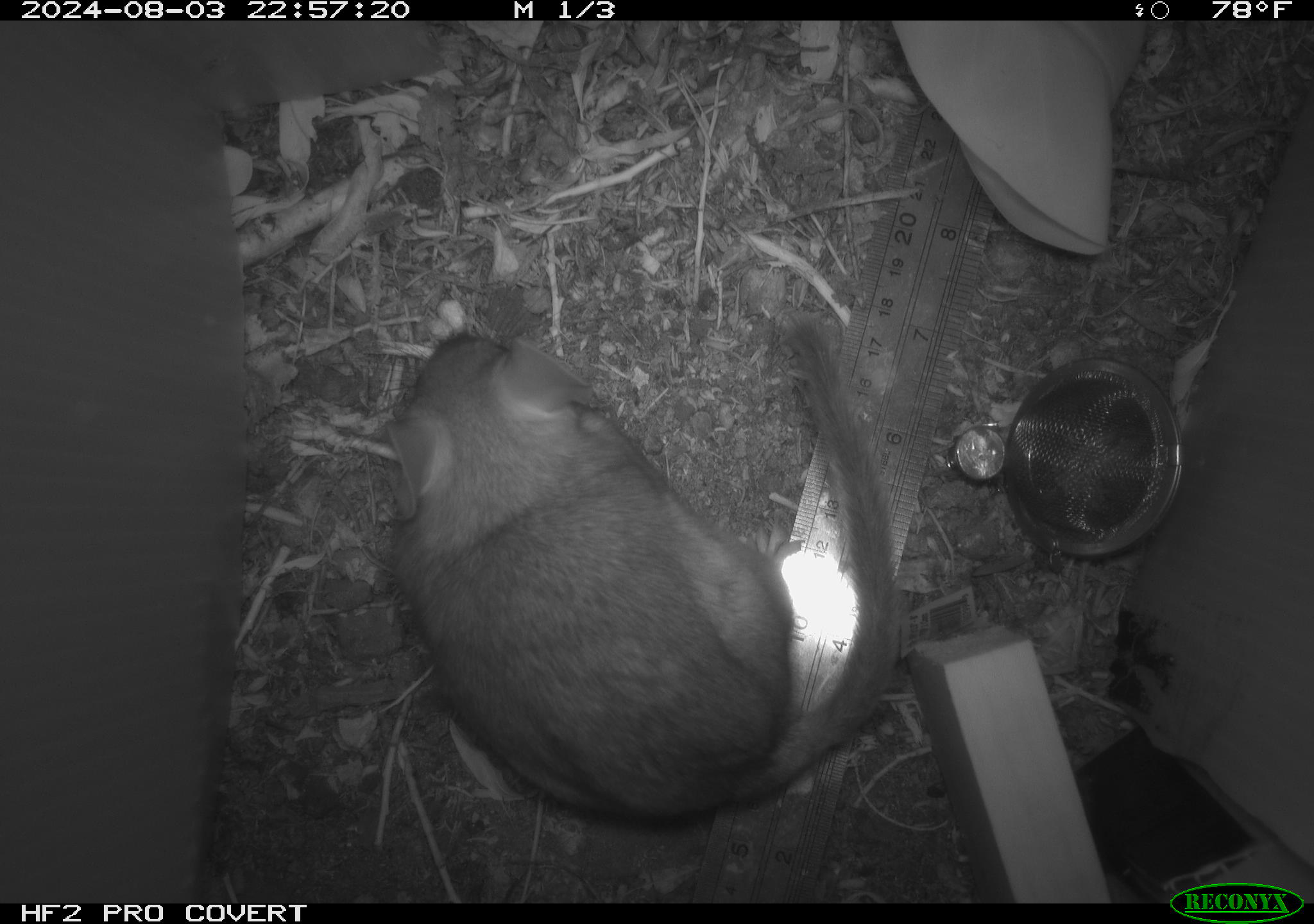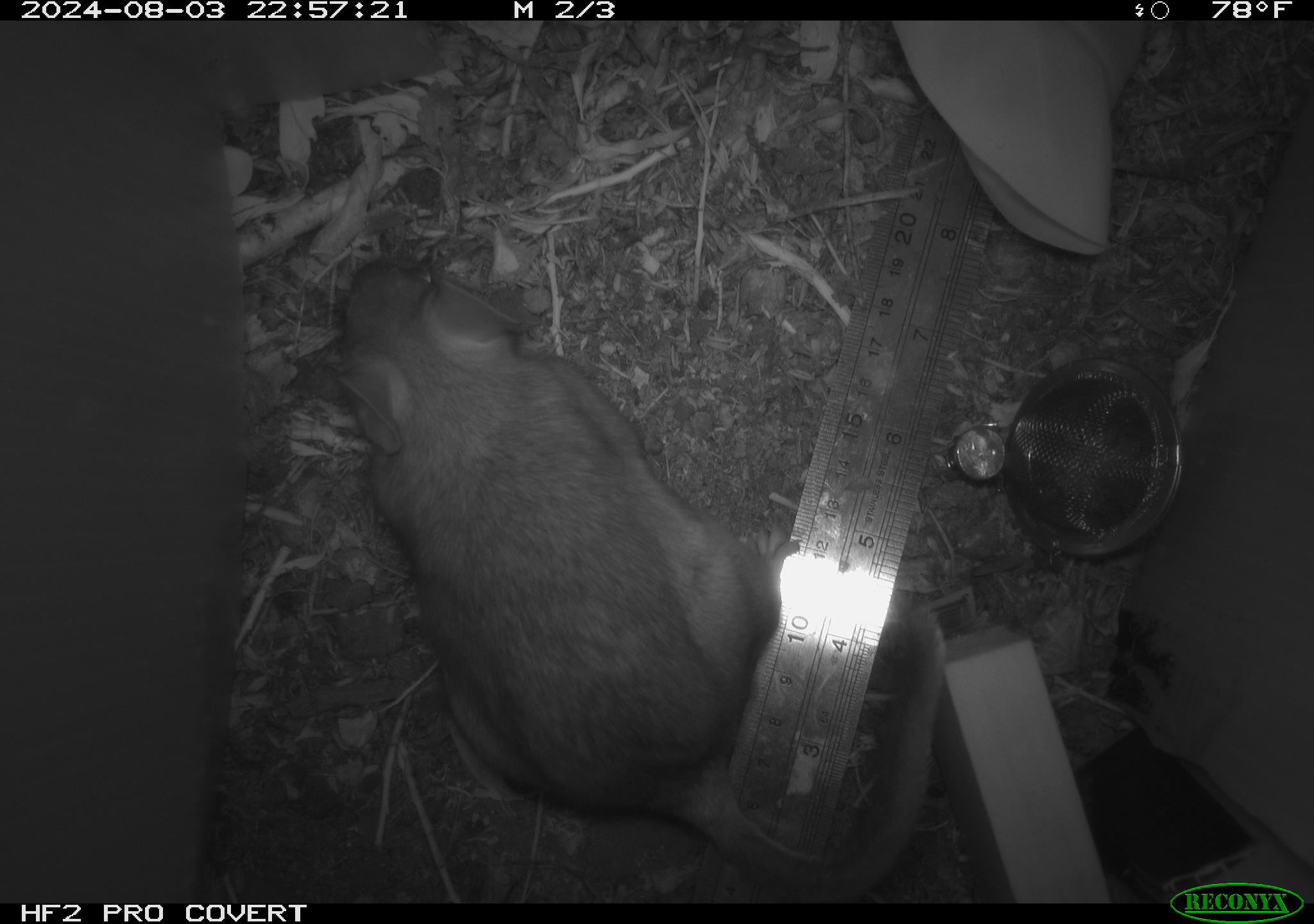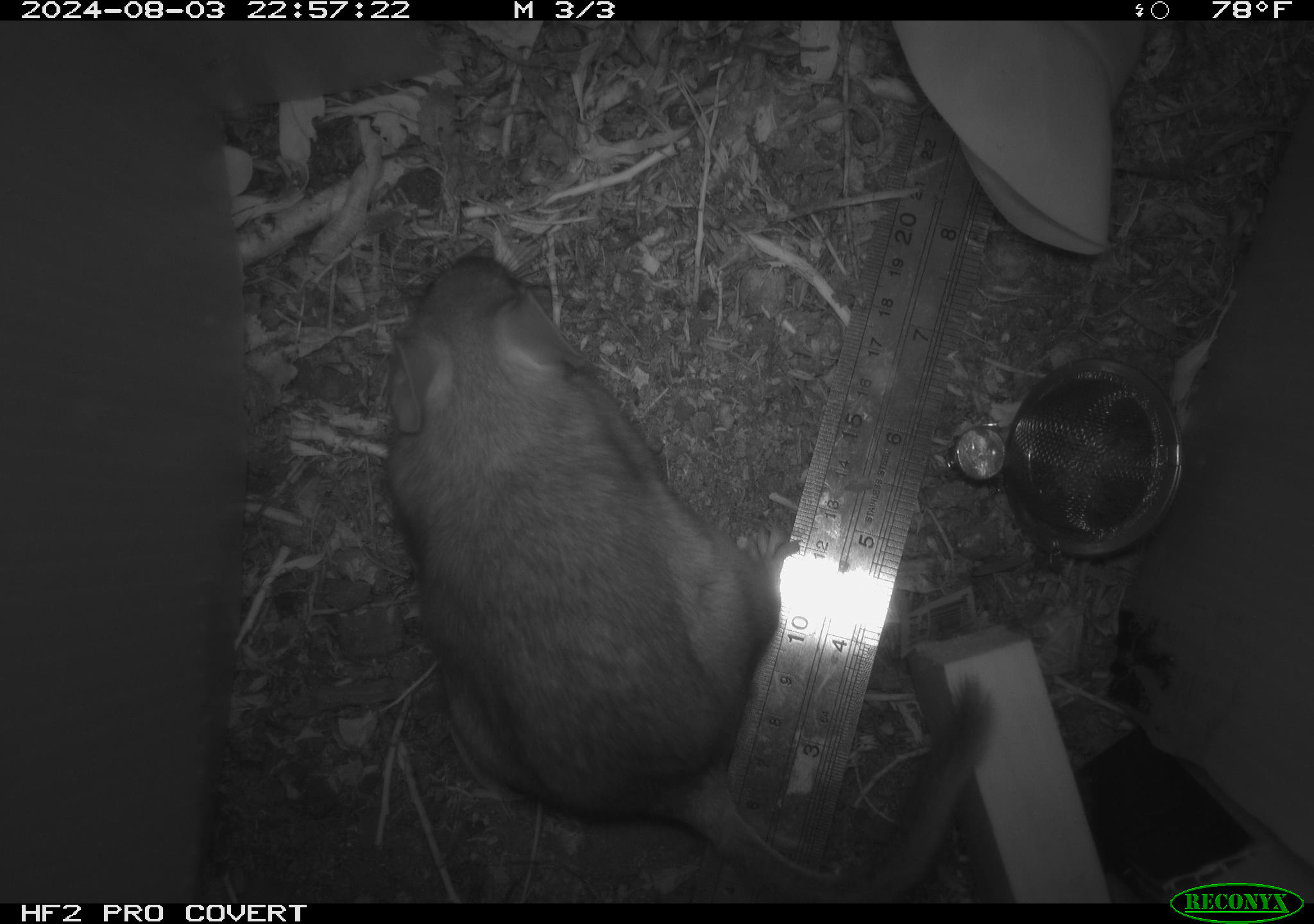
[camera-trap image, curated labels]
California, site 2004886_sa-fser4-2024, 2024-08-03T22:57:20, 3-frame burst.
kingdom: Animalia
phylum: Chordata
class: Mammalia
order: Rodentia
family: Sciuridae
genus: Neotamias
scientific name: Neotamias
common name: western chipmunks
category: neotamias species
Neotamias species (western chipmunks) (Neotamias).